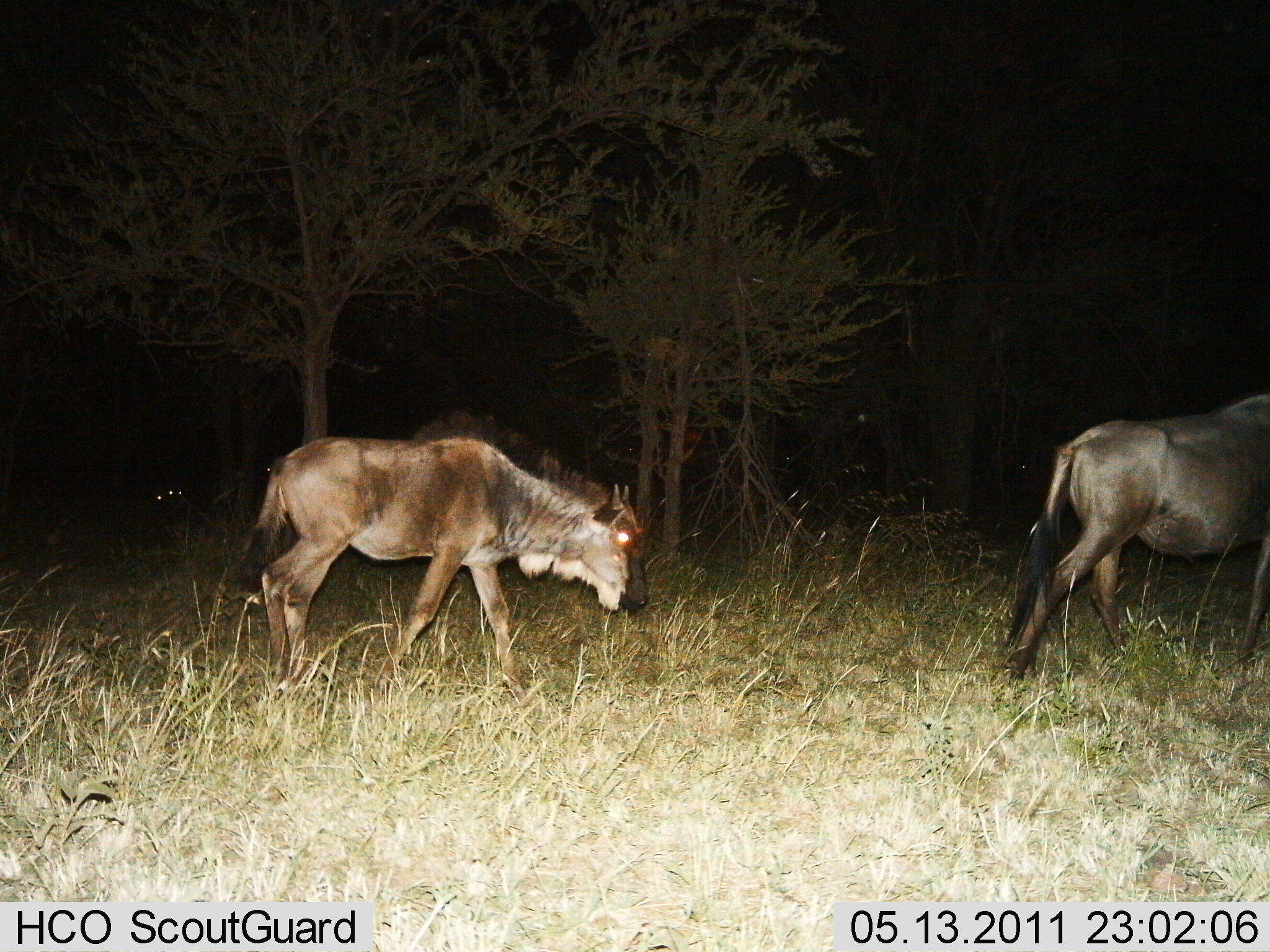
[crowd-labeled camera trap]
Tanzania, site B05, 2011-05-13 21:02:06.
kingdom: Animalia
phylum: Chordata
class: Mammalia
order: Artiodactyla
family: Bovidae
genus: Connochaetes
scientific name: Connochaetes taurinus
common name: blue wildebeest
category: wildebeest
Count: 2.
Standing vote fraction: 0%.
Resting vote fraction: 8%.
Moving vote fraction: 92%.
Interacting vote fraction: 0%.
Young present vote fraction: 25%.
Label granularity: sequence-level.